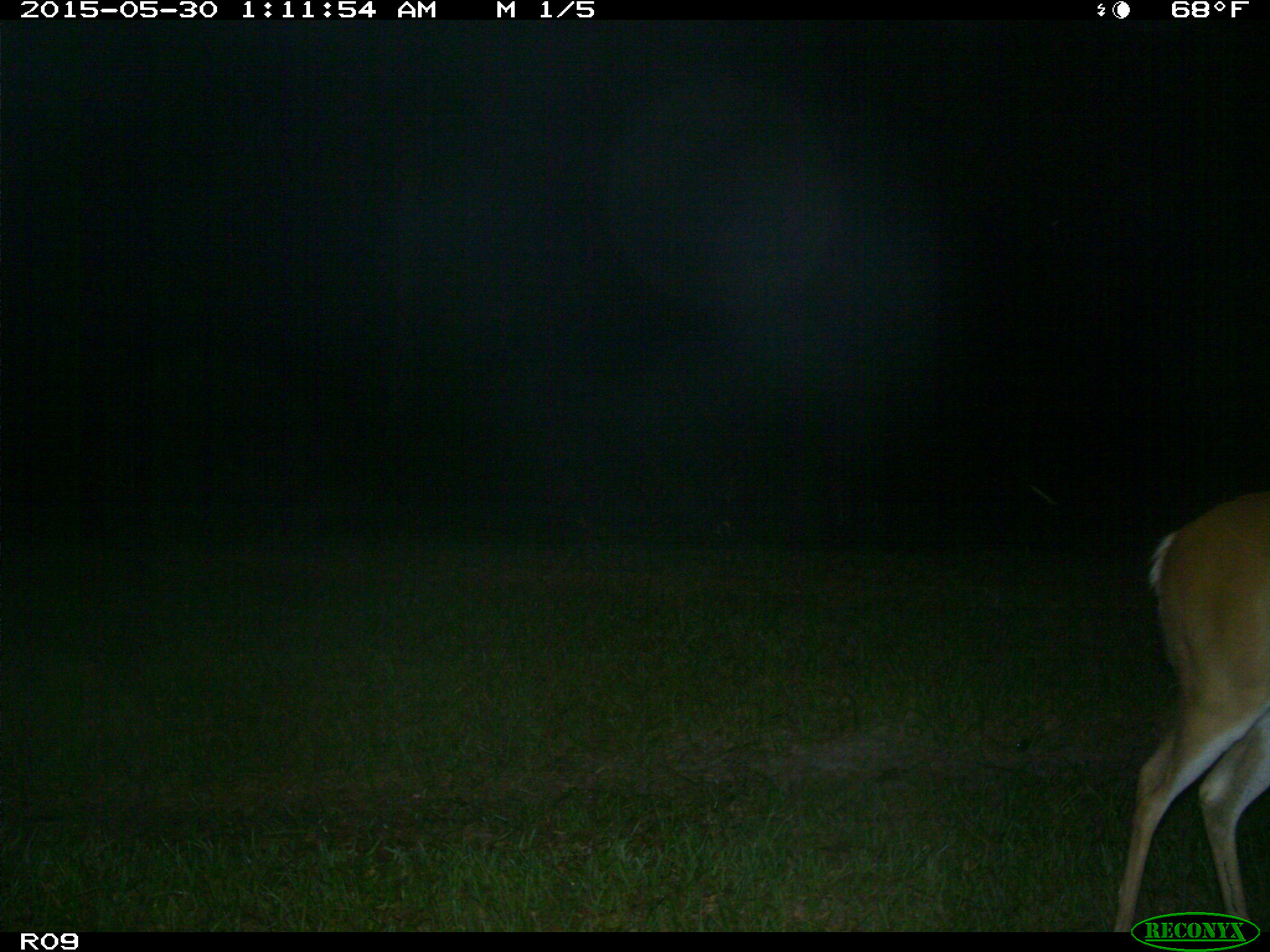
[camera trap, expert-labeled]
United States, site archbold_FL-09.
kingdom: Animalia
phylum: Chordata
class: Mammalia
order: Artiodactyla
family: Cervidae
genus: Odocoileus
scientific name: Odocoileus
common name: deer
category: unidentified deer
Unidentified deer (deer) (Odocoileus).